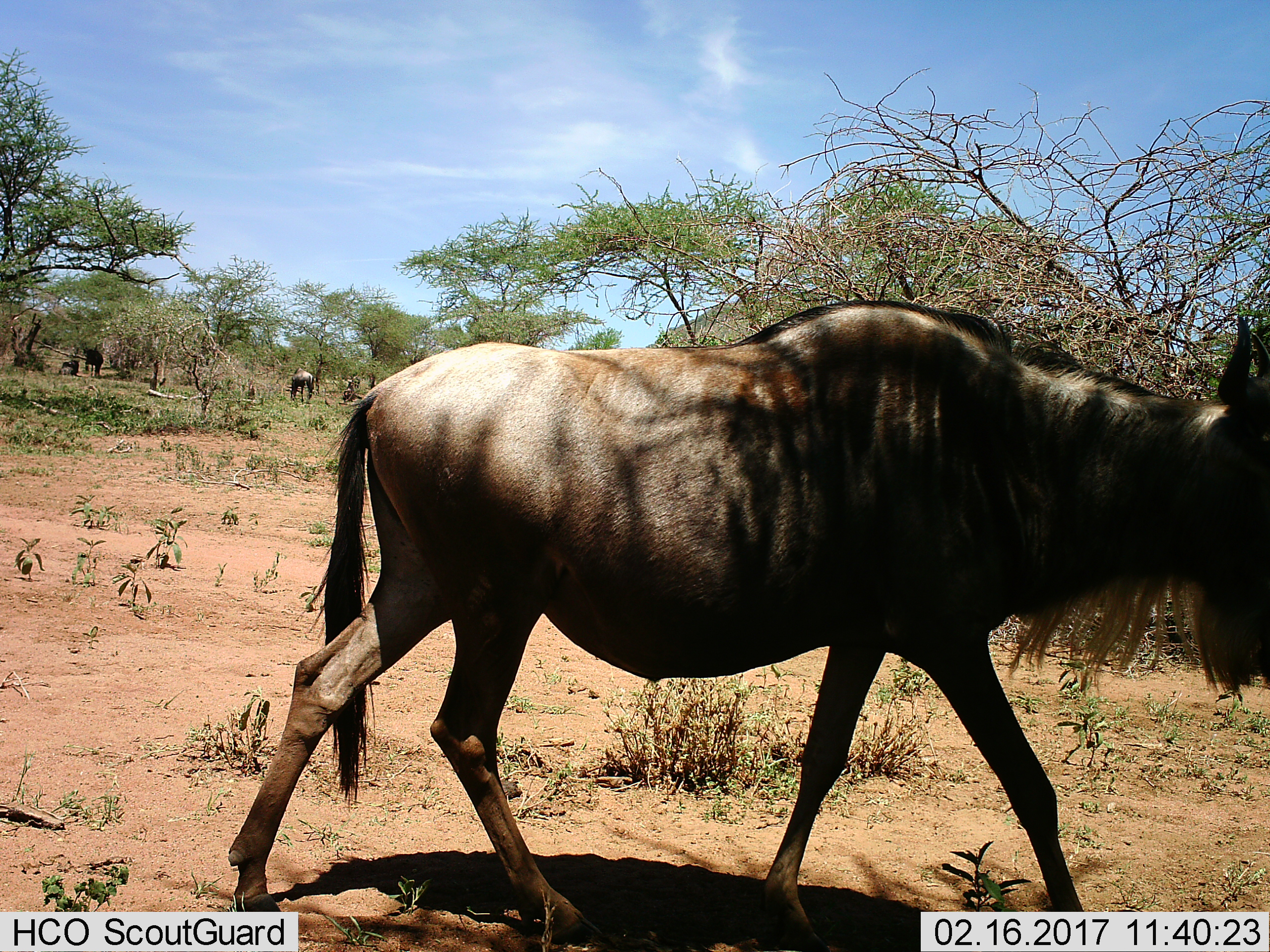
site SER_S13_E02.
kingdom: Animalia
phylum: Chordata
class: Mammalia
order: Artiodactyla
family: Bovidae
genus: Connochaetes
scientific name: Connochaetes taurinus taurinus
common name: blue wildebeest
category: wildebeestblue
Wildebeestblue (blue wildebeest) (Connochaetes taurinus taurinus), count 4. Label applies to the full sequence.